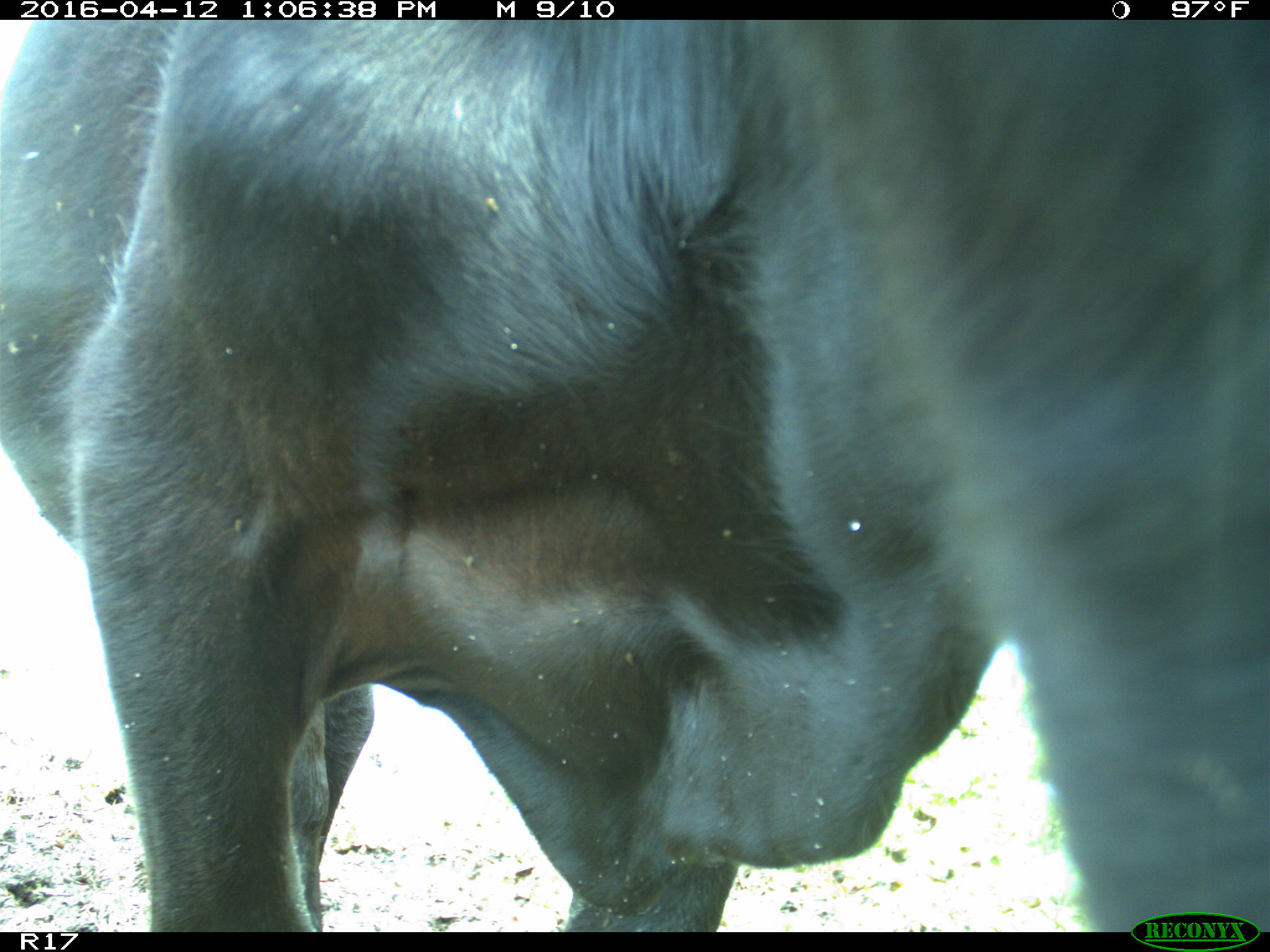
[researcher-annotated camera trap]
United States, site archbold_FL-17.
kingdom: Animalia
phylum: Chordata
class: Mammalia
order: Artiodactyla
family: Bovidae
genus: Bos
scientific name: Bos taurus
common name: domestic cow